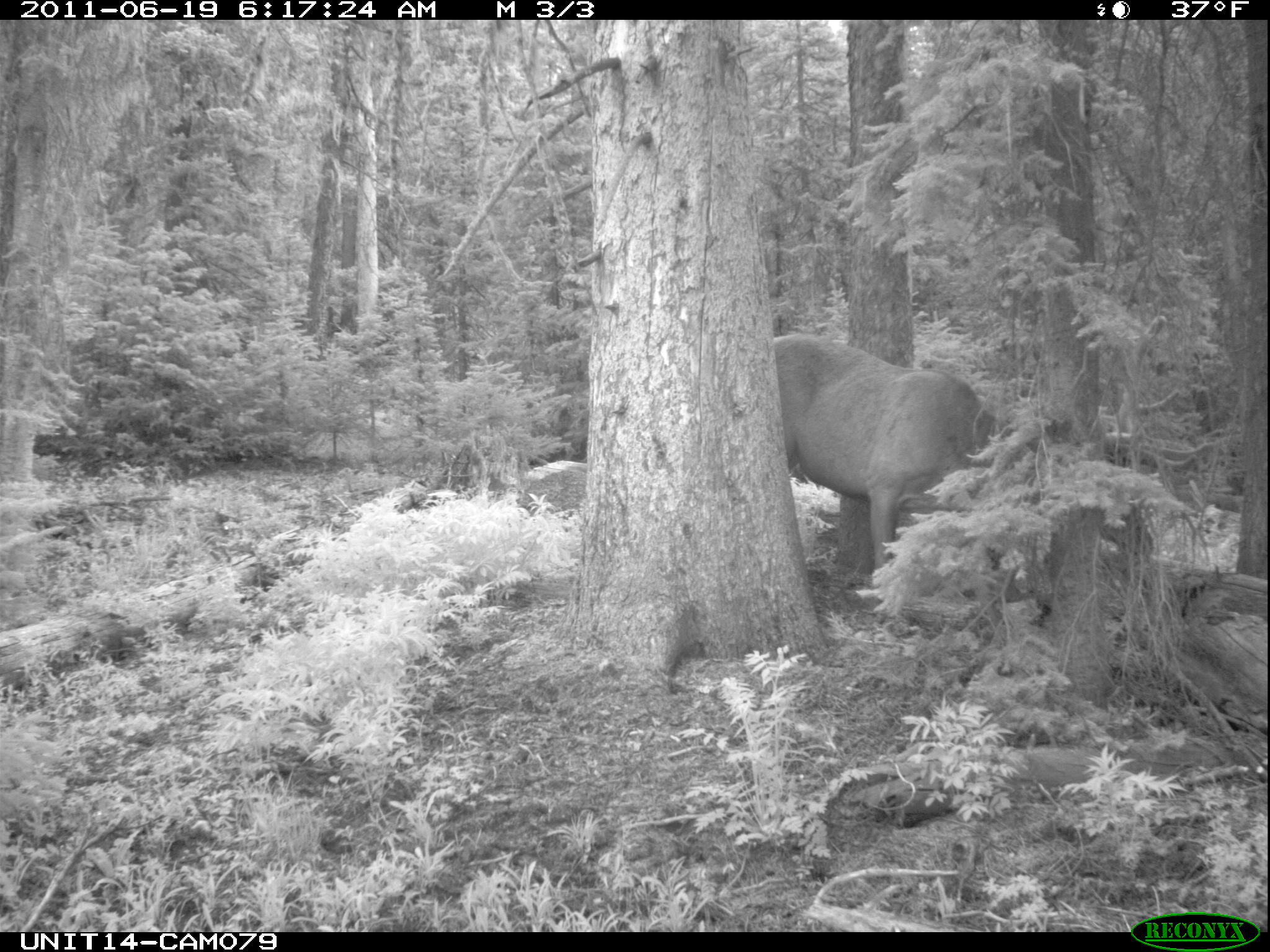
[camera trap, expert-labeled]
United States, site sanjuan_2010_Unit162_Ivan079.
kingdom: Animalia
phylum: Chordata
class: Mammalia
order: Artiodactyla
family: Cervidae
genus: Cervus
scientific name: Cervus elaphus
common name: red deer